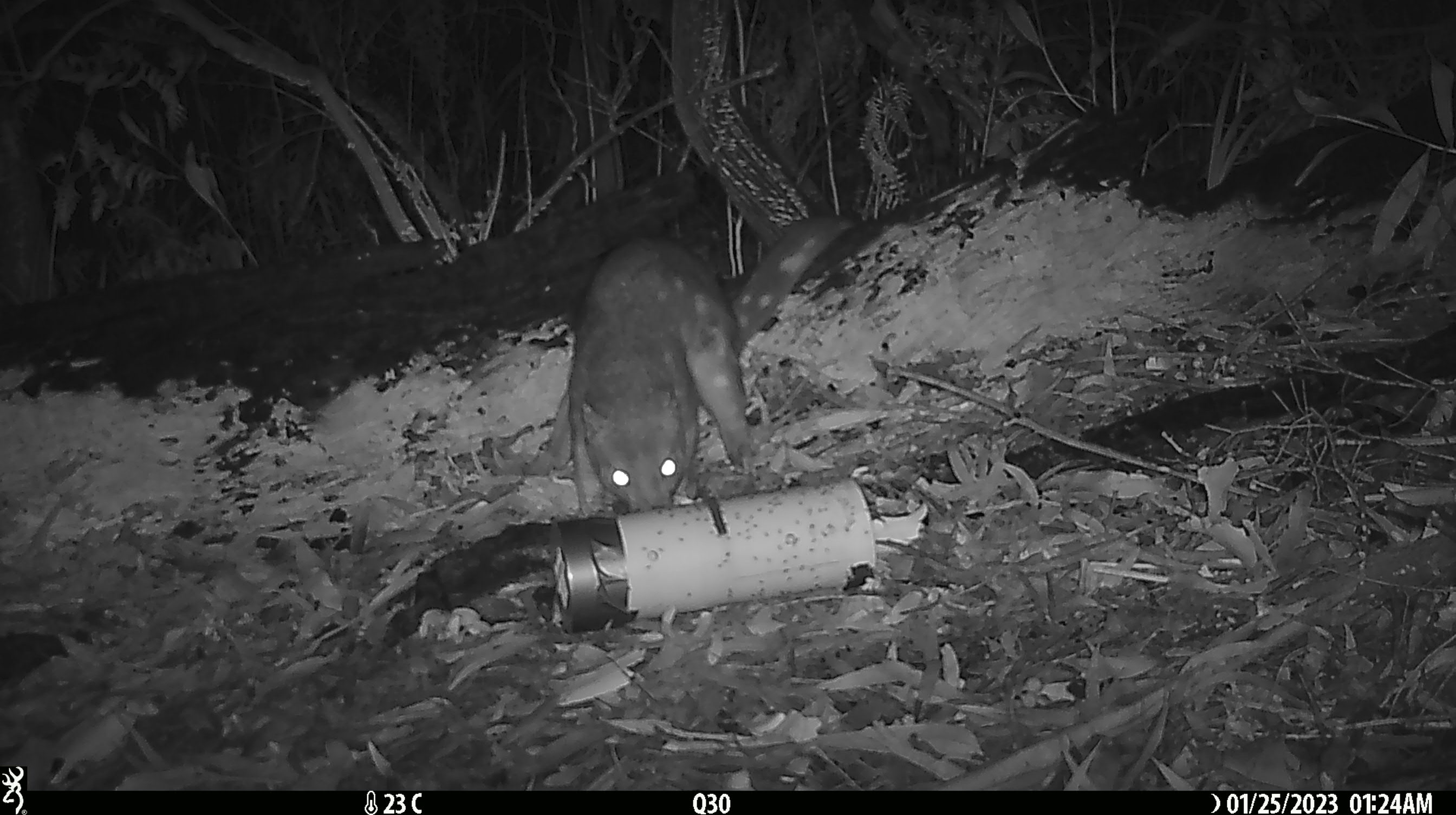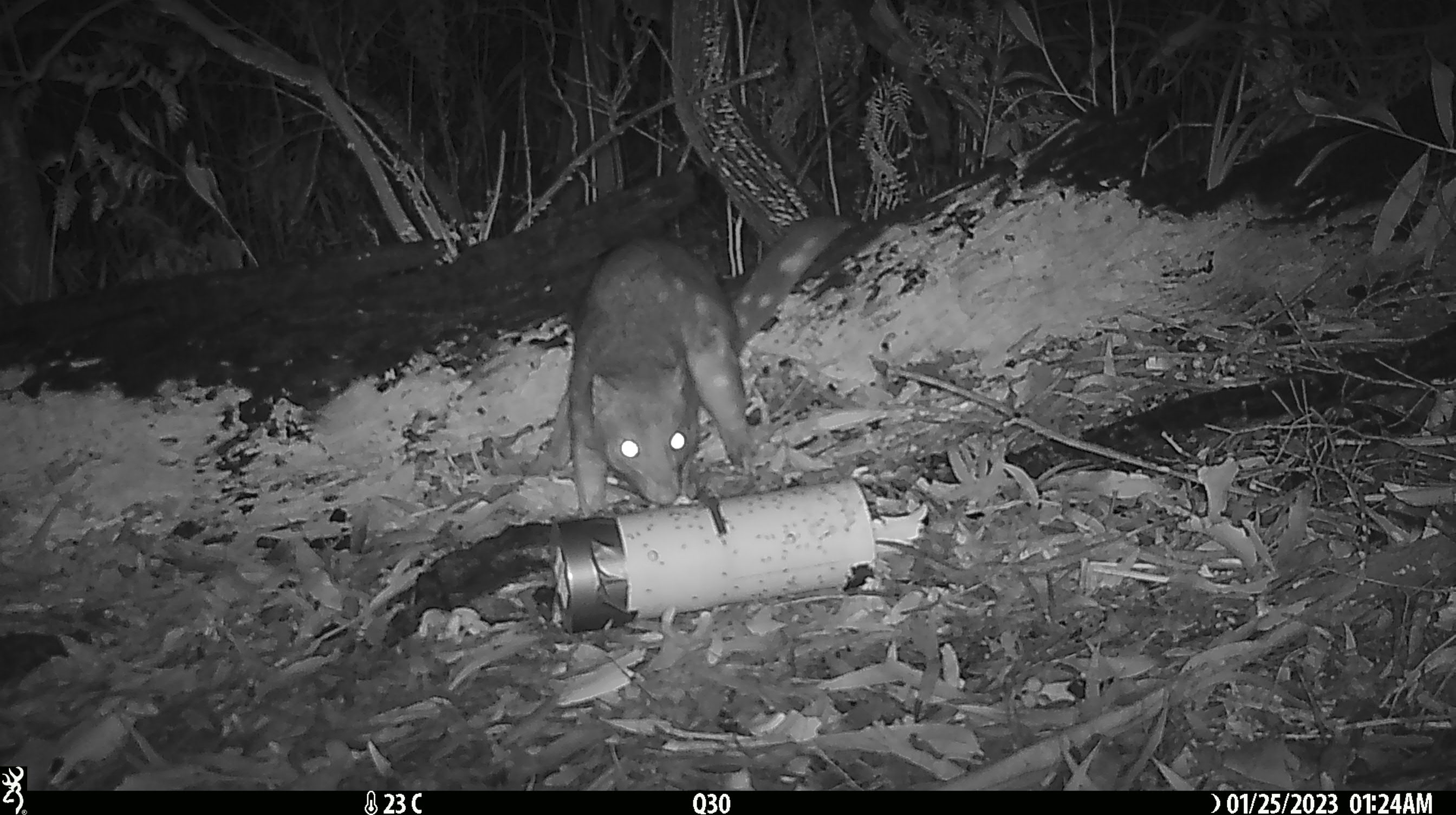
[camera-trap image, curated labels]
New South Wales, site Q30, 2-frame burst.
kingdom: Animalia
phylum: Chordata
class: Mammalia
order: Dasyuromorphia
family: Dasyuridae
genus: Dasyurus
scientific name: Dasyurus maculatus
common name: spotted-tailed quoll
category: quoll